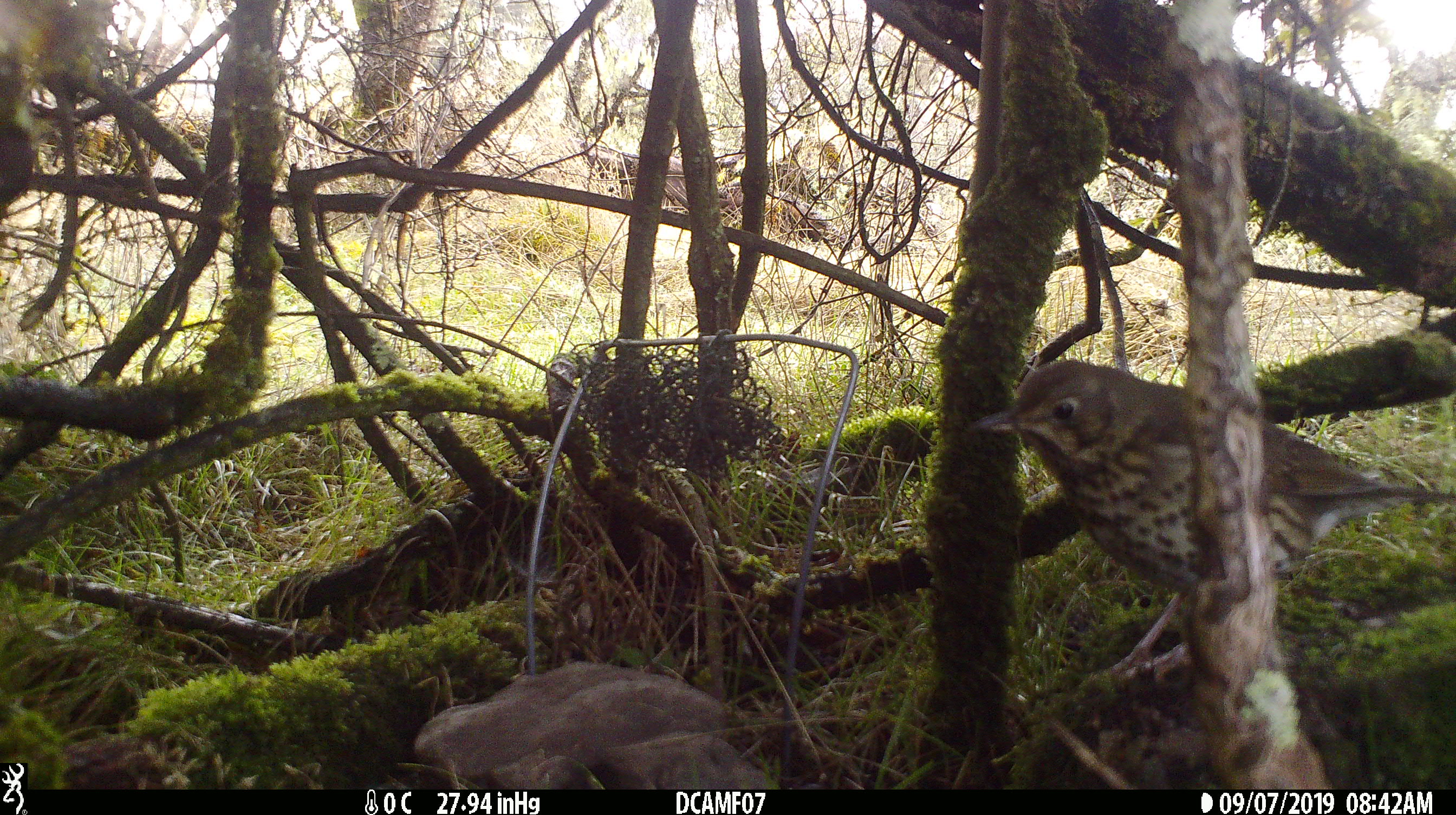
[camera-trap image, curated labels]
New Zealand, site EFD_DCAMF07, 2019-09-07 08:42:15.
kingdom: Animalia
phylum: Chordata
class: Aves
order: Passeriformes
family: Turdidae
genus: Turdus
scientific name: Turdus philomelos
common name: song thrush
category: thrush